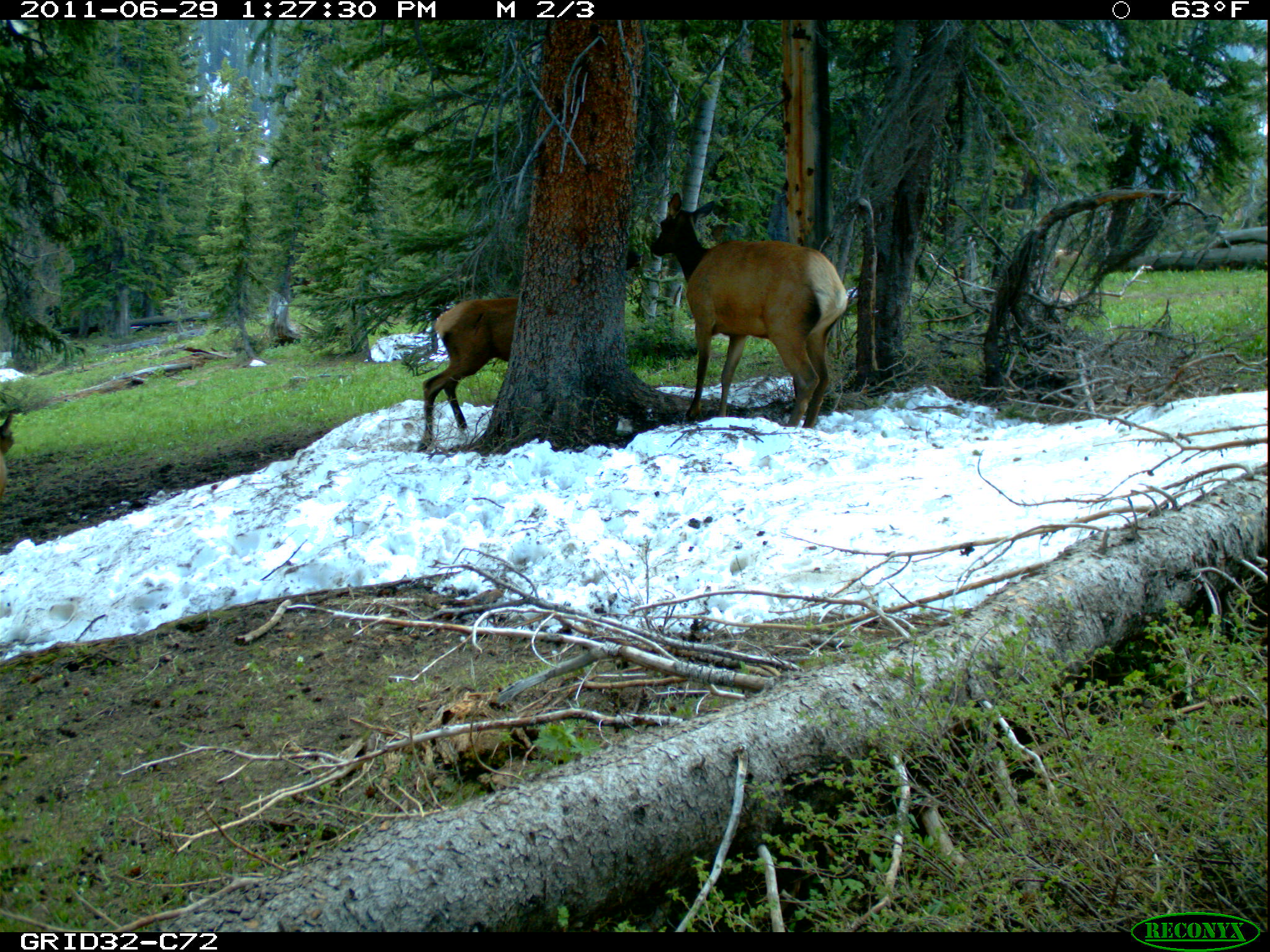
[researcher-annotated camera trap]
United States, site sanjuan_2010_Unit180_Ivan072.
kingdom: Animalia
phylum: Chordata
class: Mammalia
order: Artiodactyla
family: Cervidae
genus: Cervus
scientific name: Cervus elaphus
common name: red deer